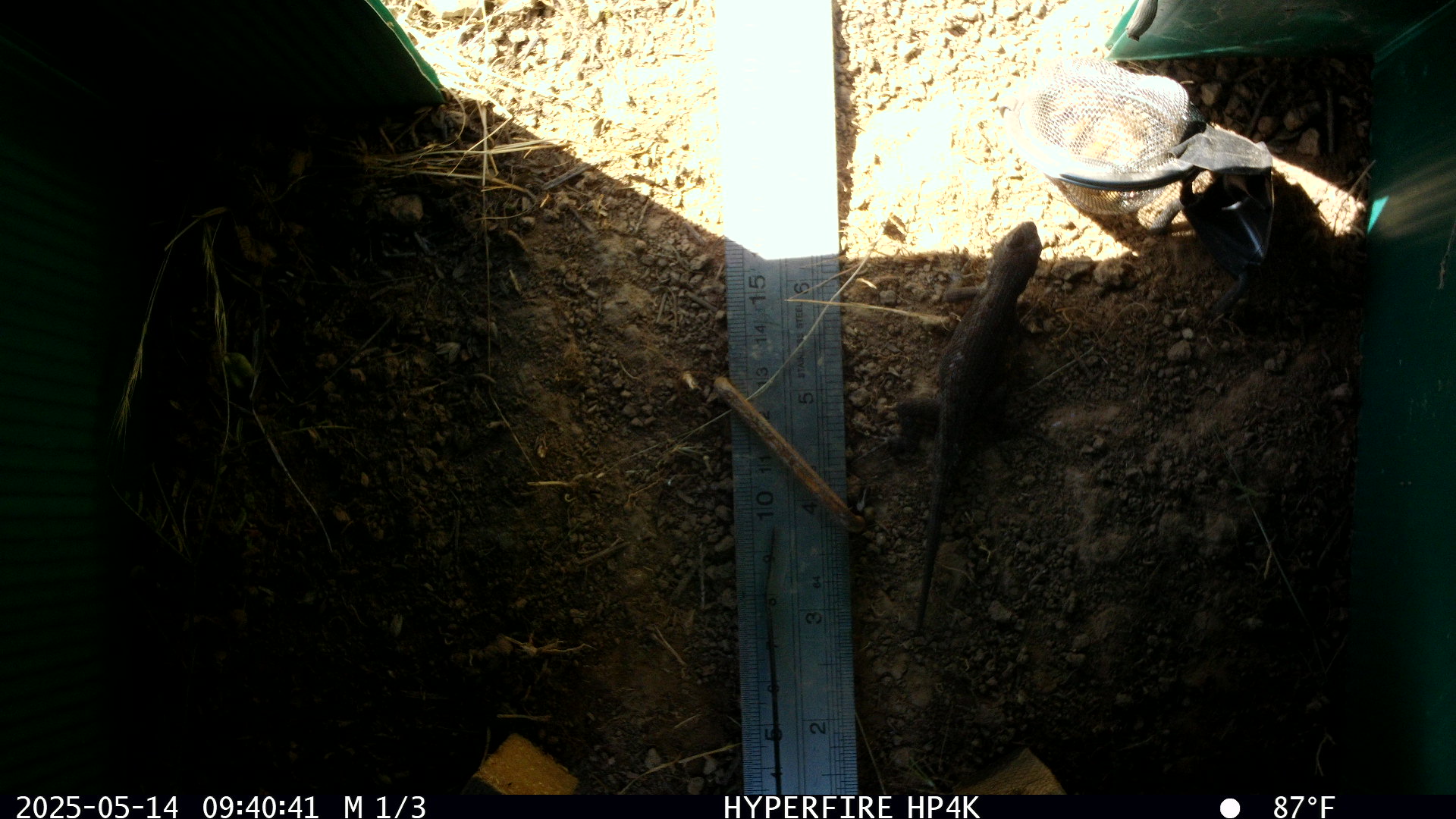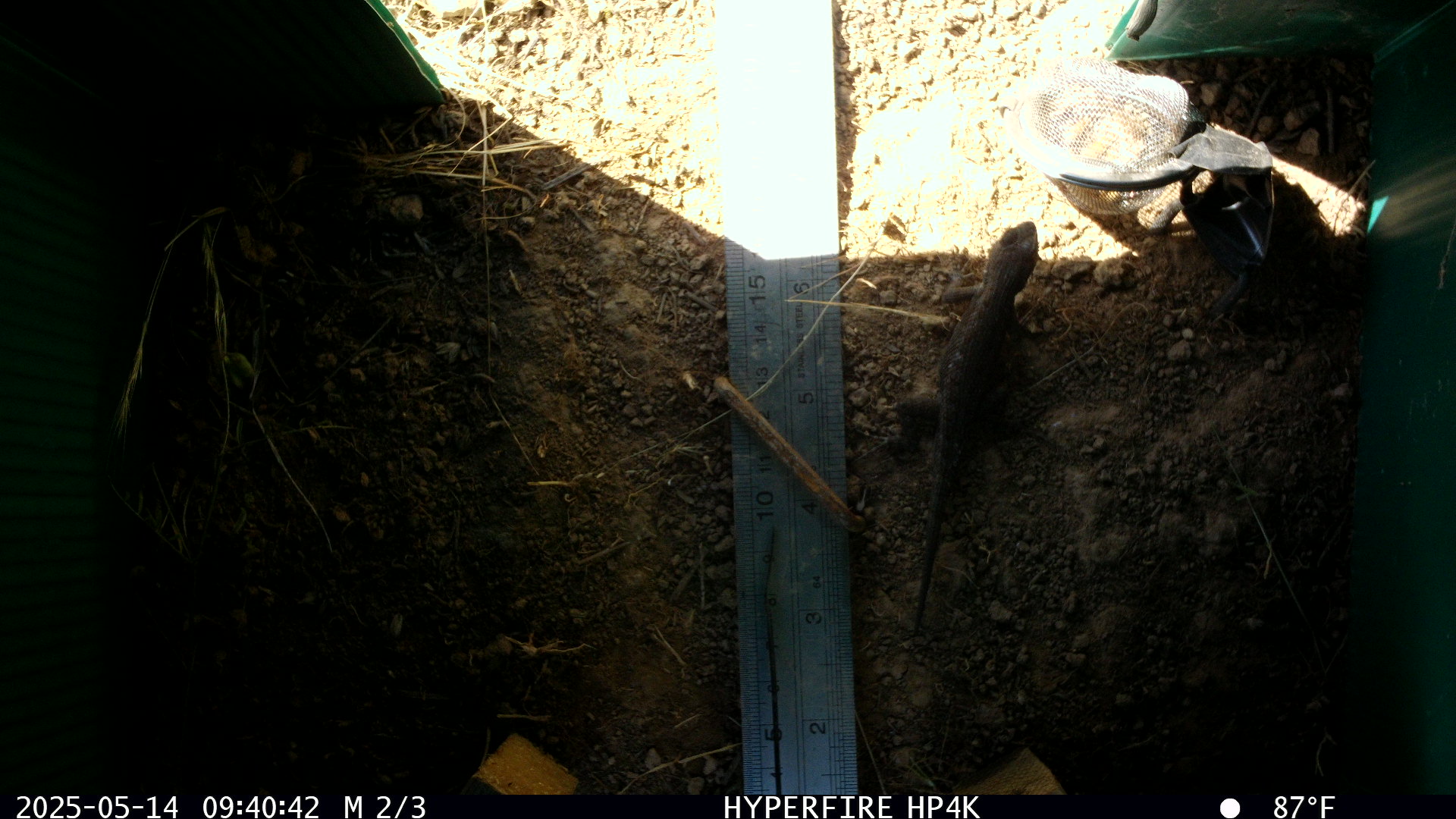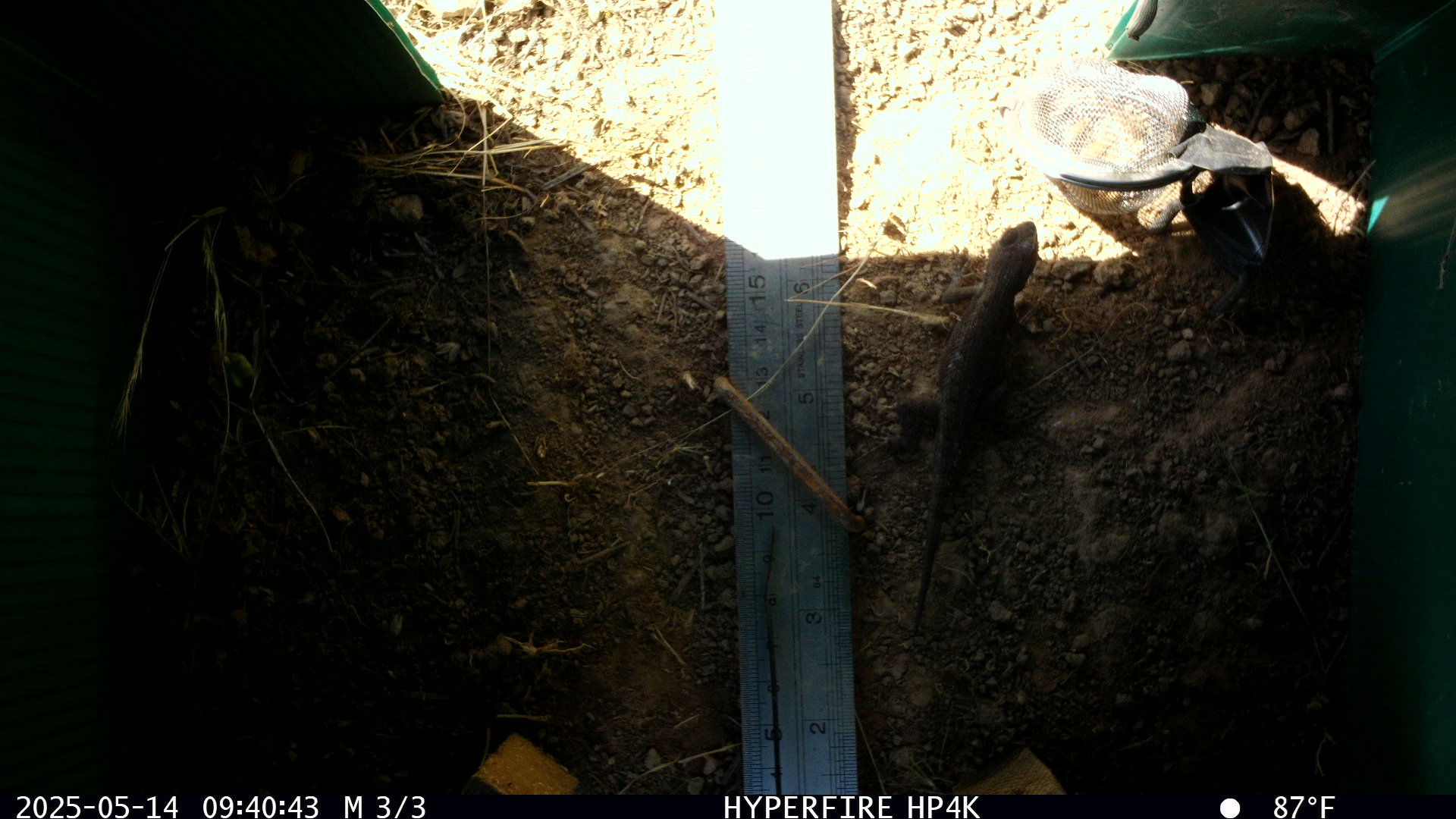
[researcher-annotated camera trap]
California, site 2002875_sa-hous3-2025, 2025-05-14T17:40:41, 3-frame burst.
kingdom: Animalia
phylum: Chordata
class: Reptilia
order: Squamata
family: Phrynosomatidae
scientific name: Phrynosomatidae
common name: north american spiny lizards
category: sceloporus/uta species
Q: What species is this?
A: Sceloporus/uta species (north american spiny lizards) (Phrynosomatidae).